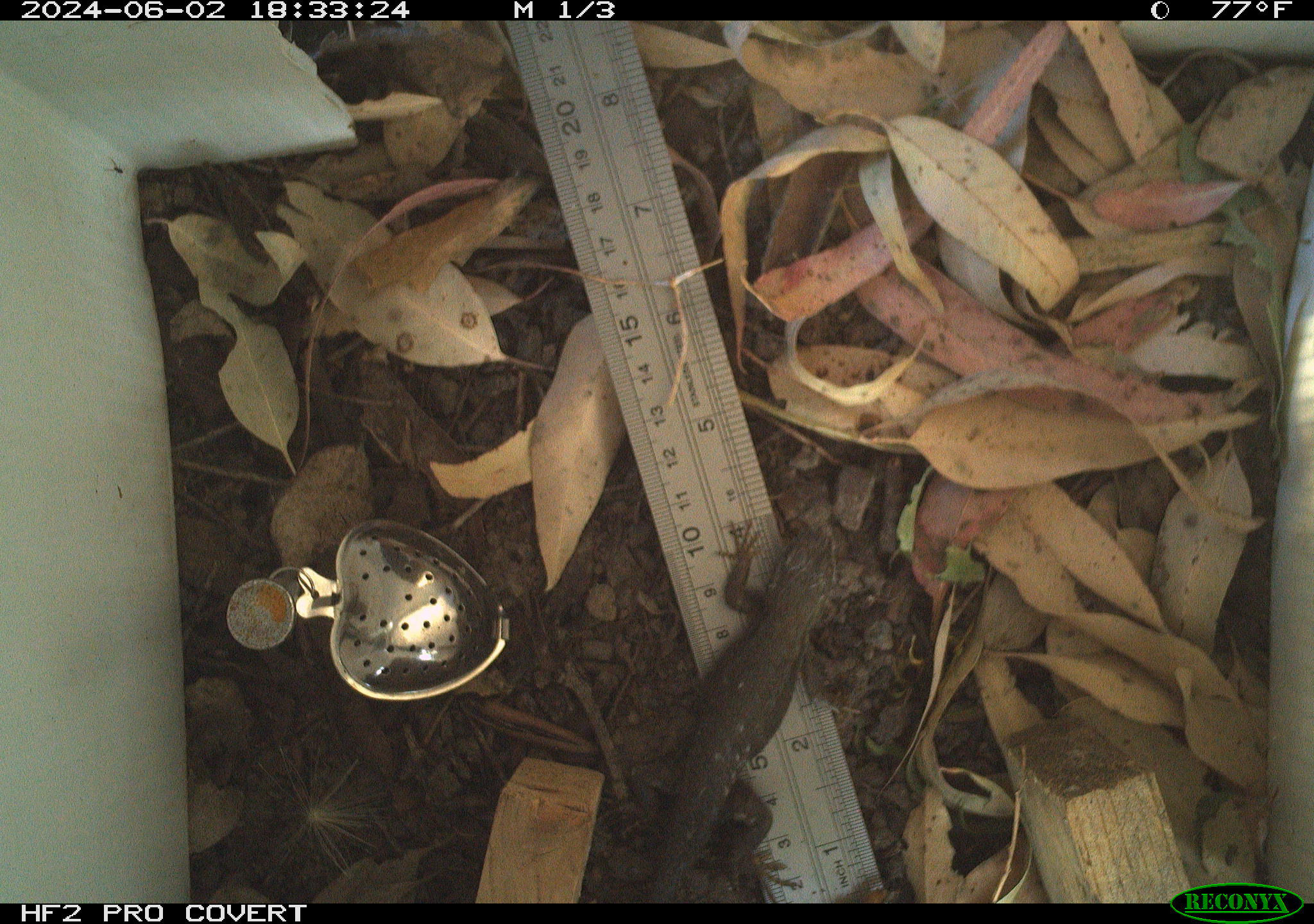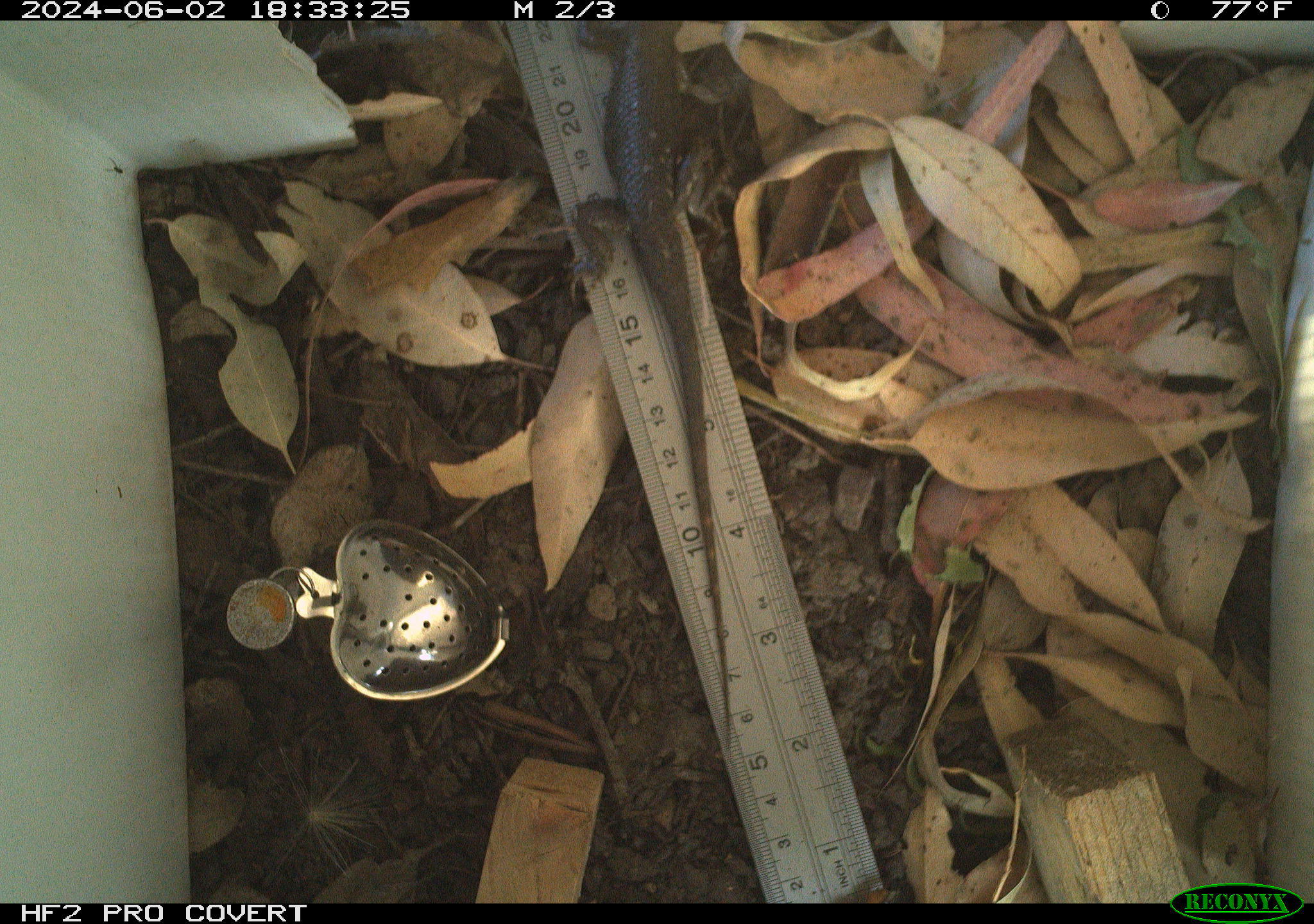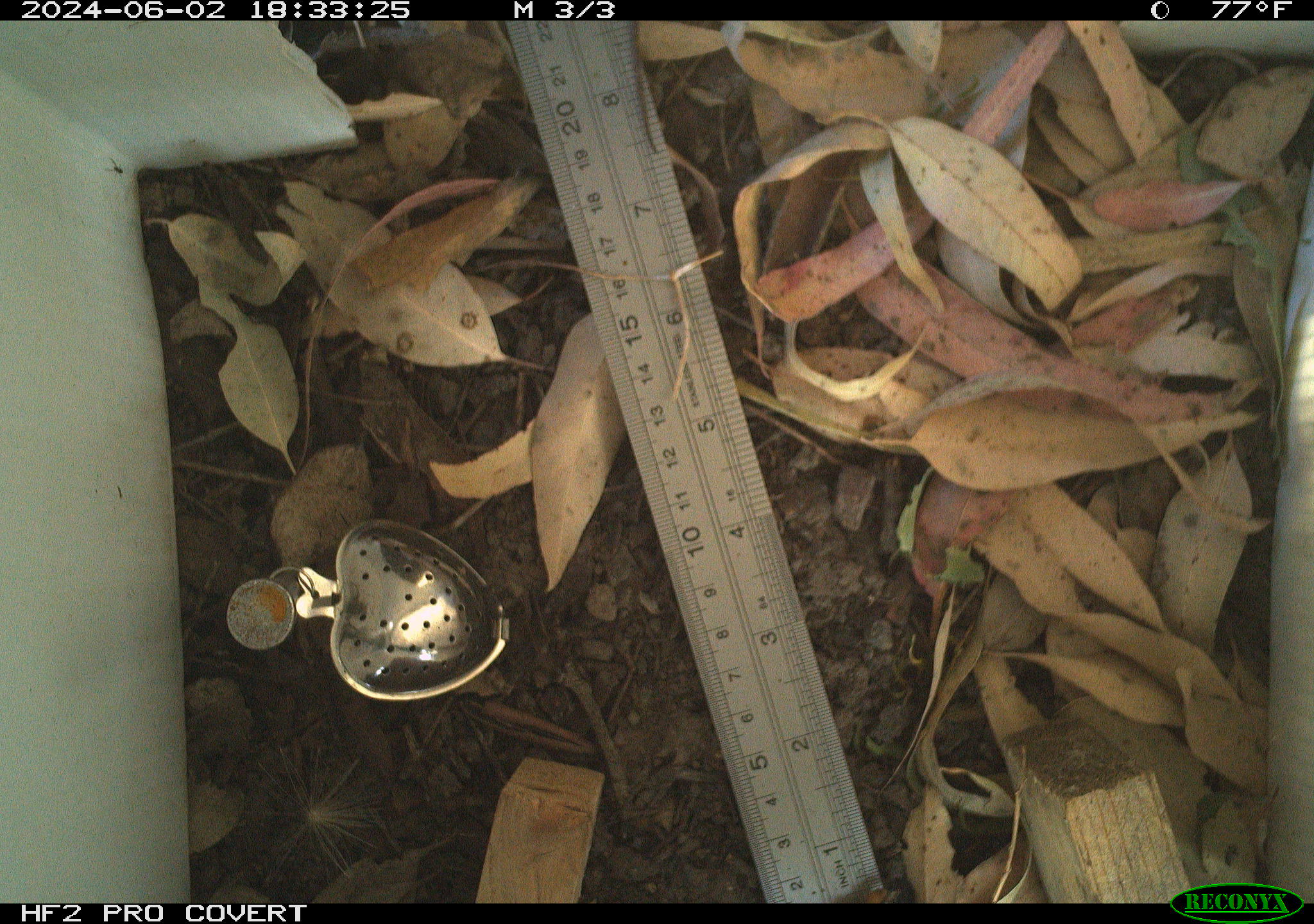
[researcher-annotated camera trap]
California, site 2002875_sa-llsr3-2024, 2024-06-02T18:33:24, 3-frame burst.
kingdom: Animalia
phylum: Chordata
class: Reptilia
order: Squamata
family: Phrynosomatidae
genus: Sceloporus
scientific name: Sceloporus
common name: spiny lizards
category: sceloporus species